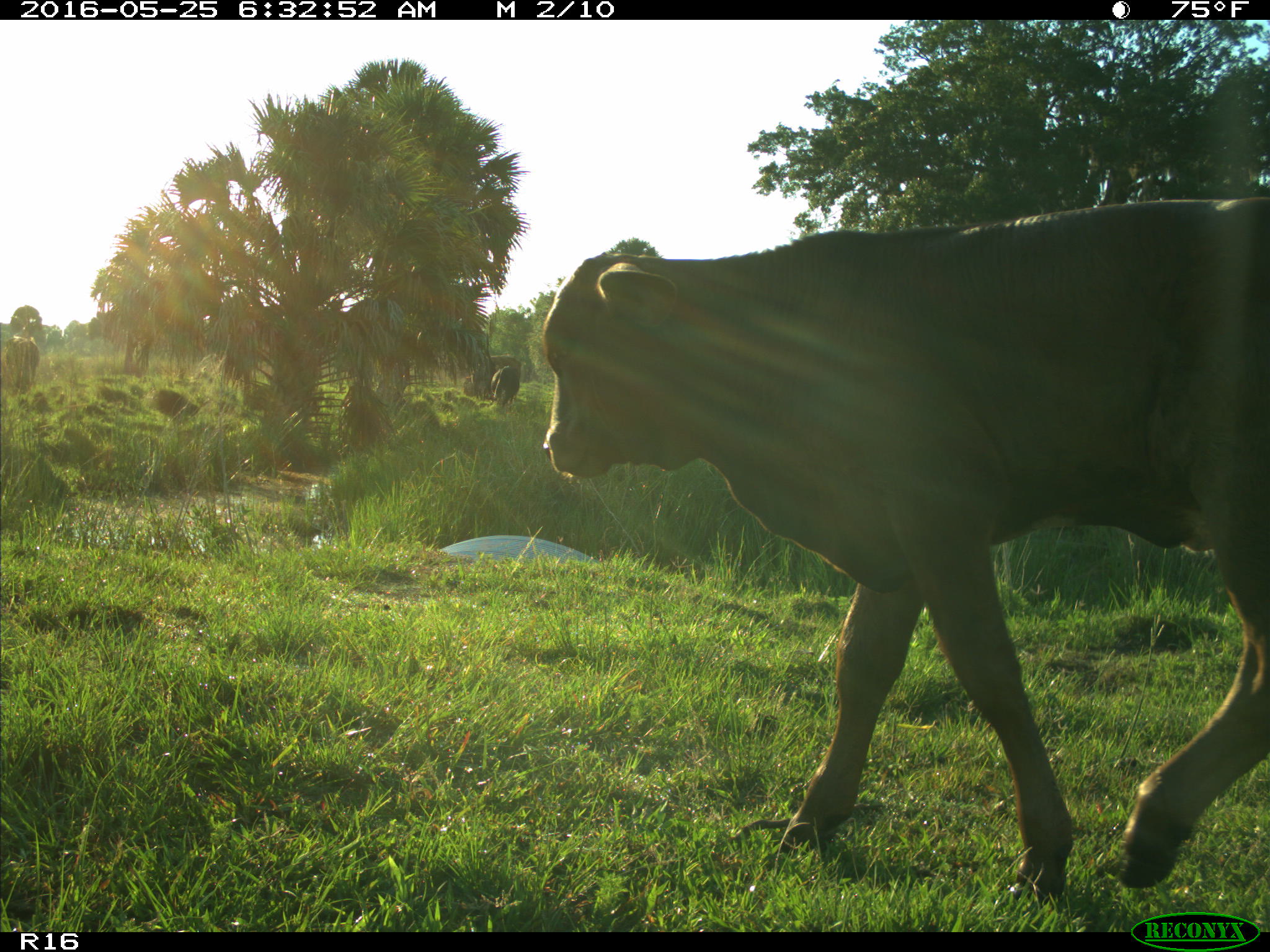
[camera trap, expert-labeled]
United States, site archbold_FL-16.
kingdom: Animalia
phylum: Chordata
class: Mammalia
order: Artiodactyla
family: Bovidae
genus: Bos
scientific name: Bos taurus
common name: domestic cow